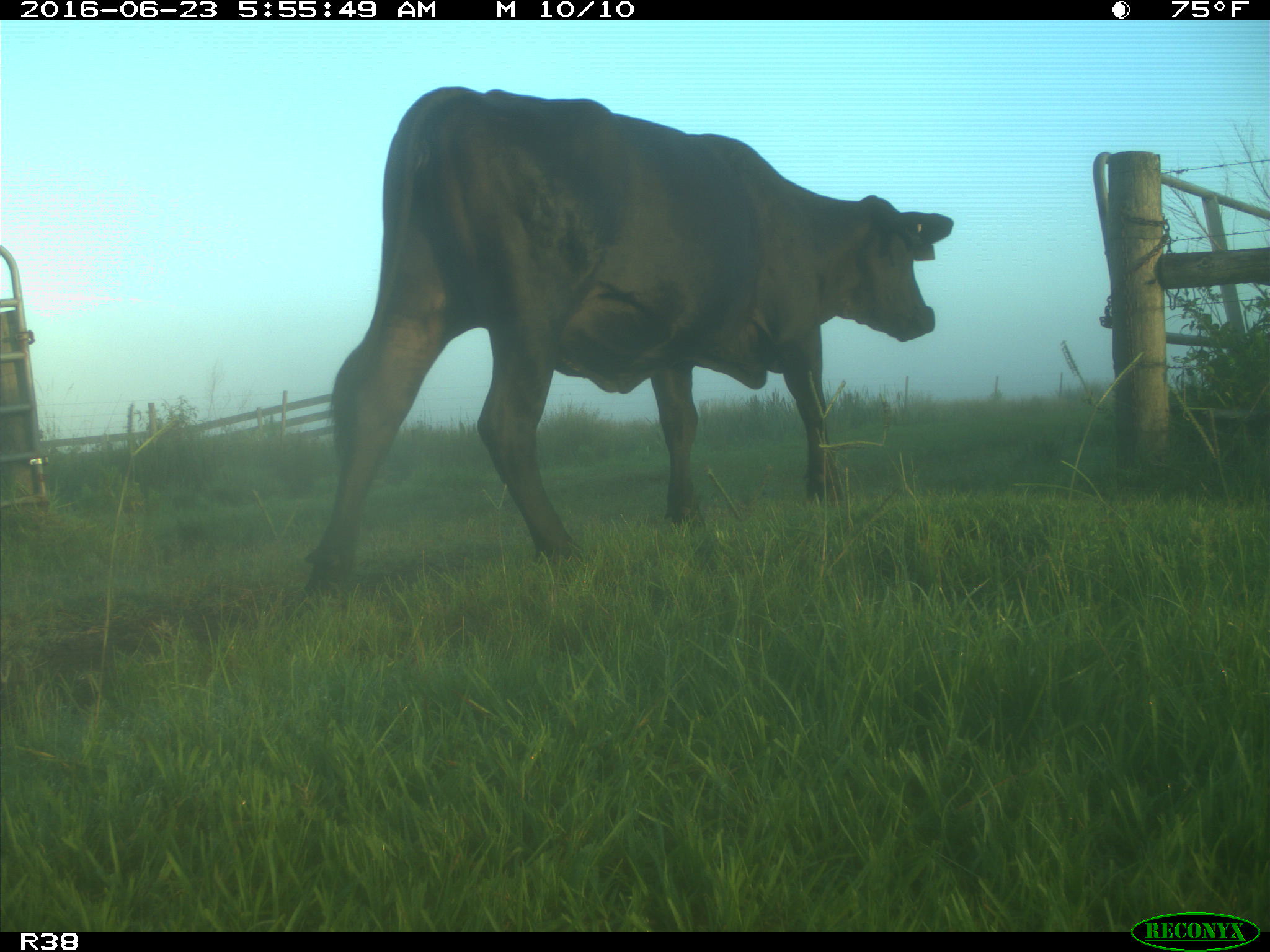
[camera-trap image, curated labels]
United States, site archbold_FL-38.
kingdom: Animalia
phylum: Chordata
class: Mammalia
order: Artiodactyla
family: Bovidae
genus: Bos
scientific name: Bos taurus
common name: domestic cow